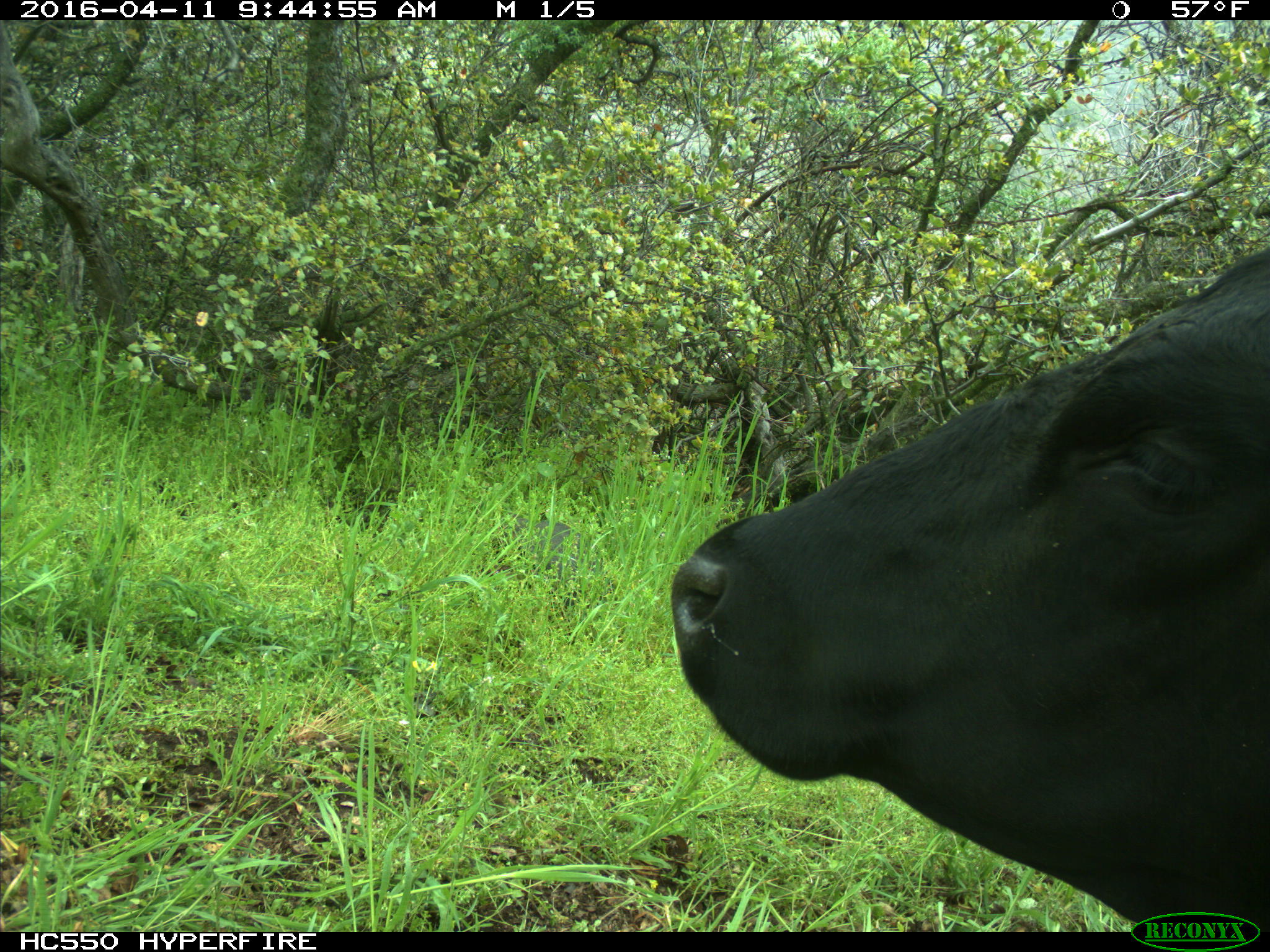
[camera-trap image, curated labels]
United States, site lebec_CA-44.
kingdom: Animalia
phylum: Chordata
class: Mammalia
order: Artiodactyla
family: Bovidae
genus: Bos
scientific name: Bos taurus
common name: domestic cow